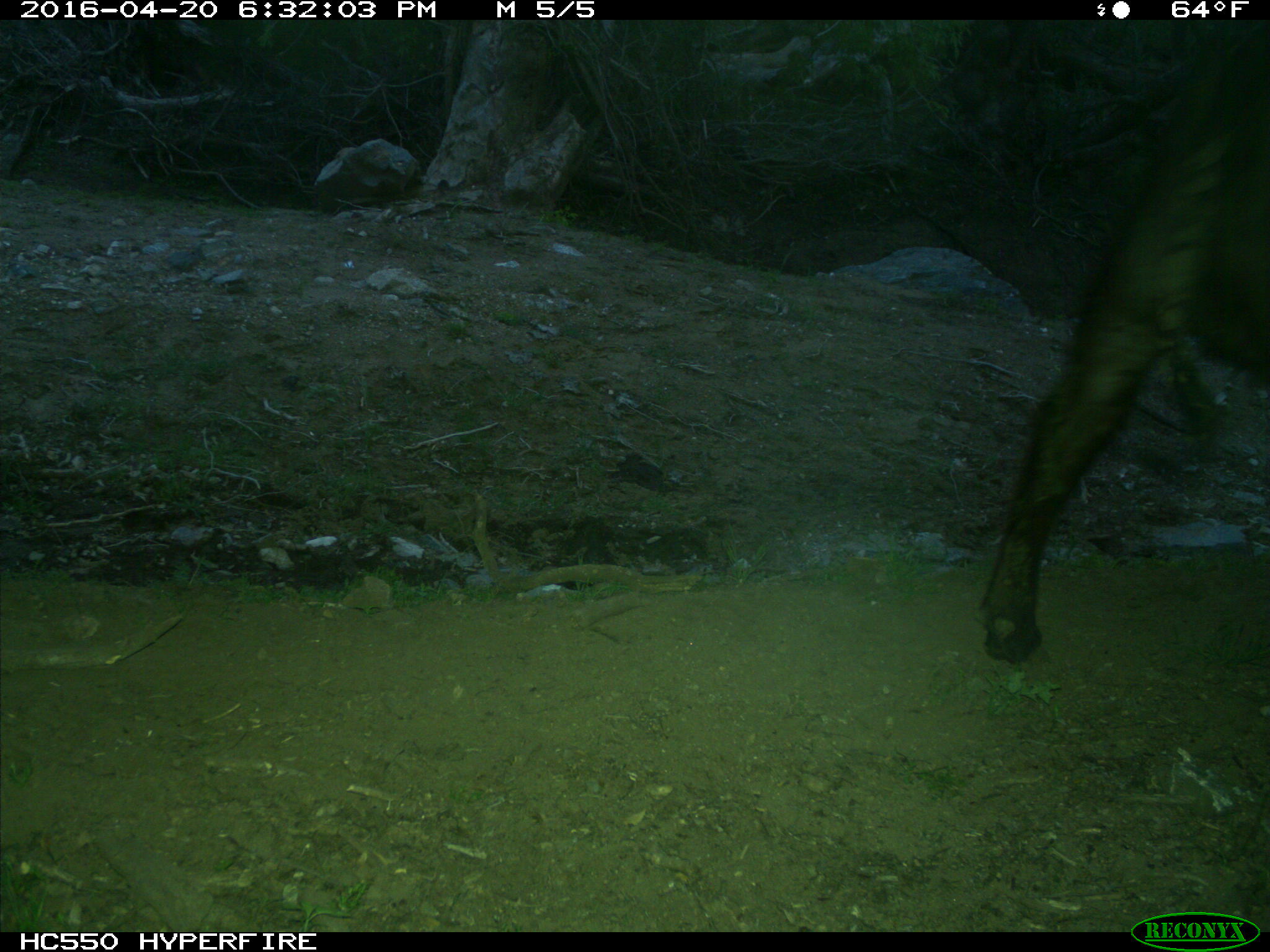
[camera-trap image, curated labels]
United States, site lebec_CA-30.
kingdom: Animalia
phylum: Chordata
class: Mammalia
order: Artiodactyla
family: Bovidae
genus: Bos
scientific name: Bos taurus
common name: domestic cow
Bos taurus (domestic cow).